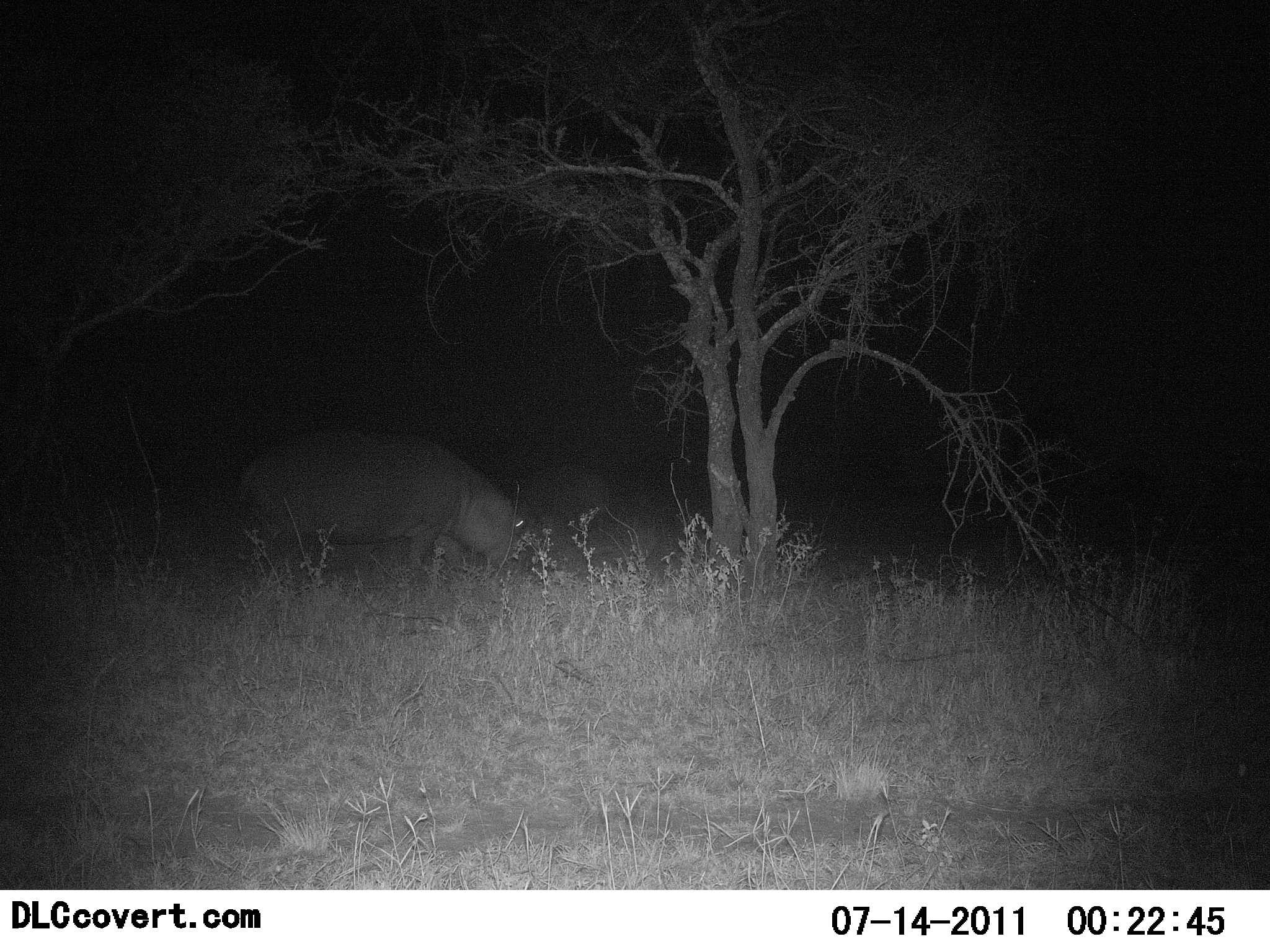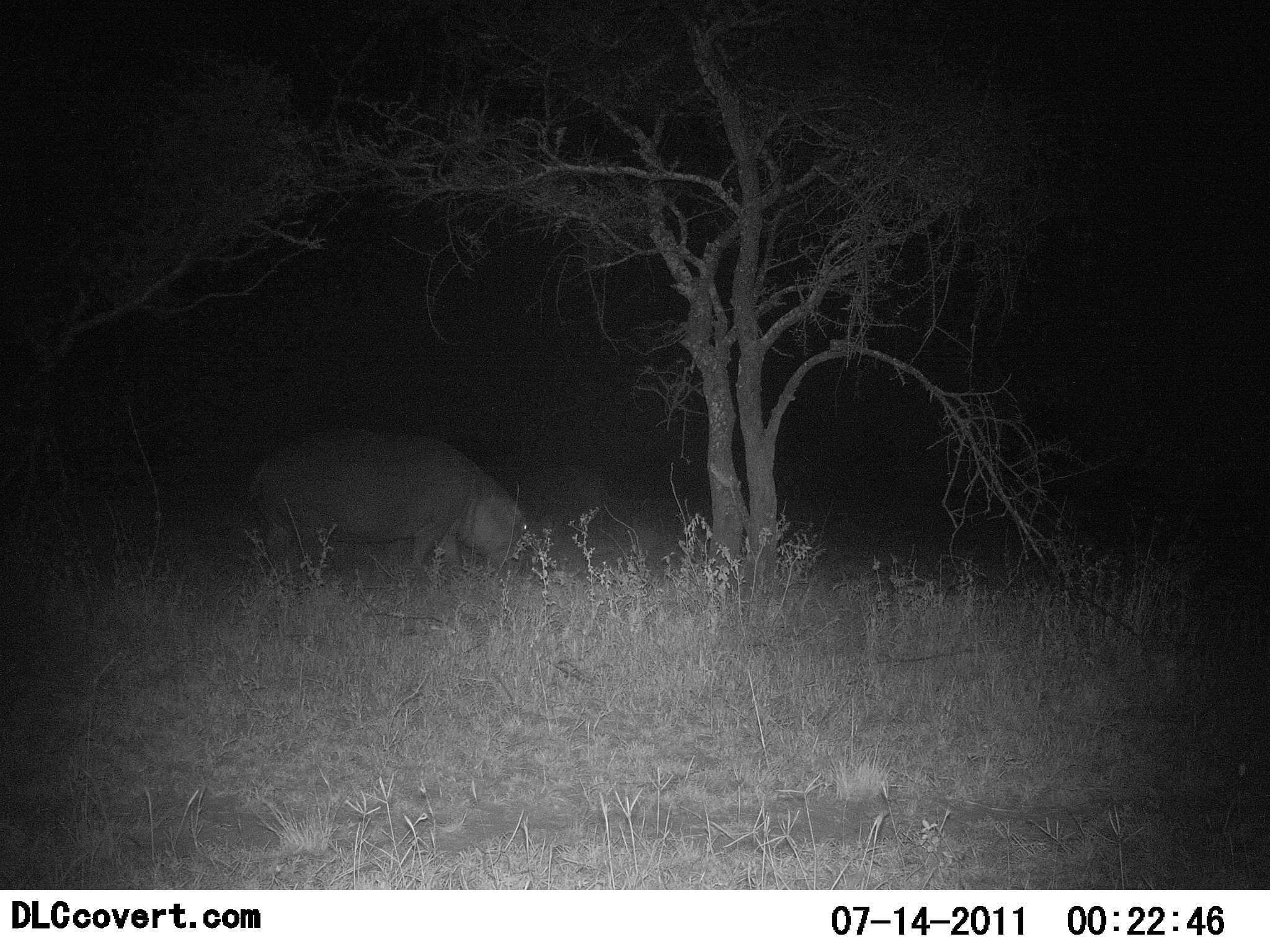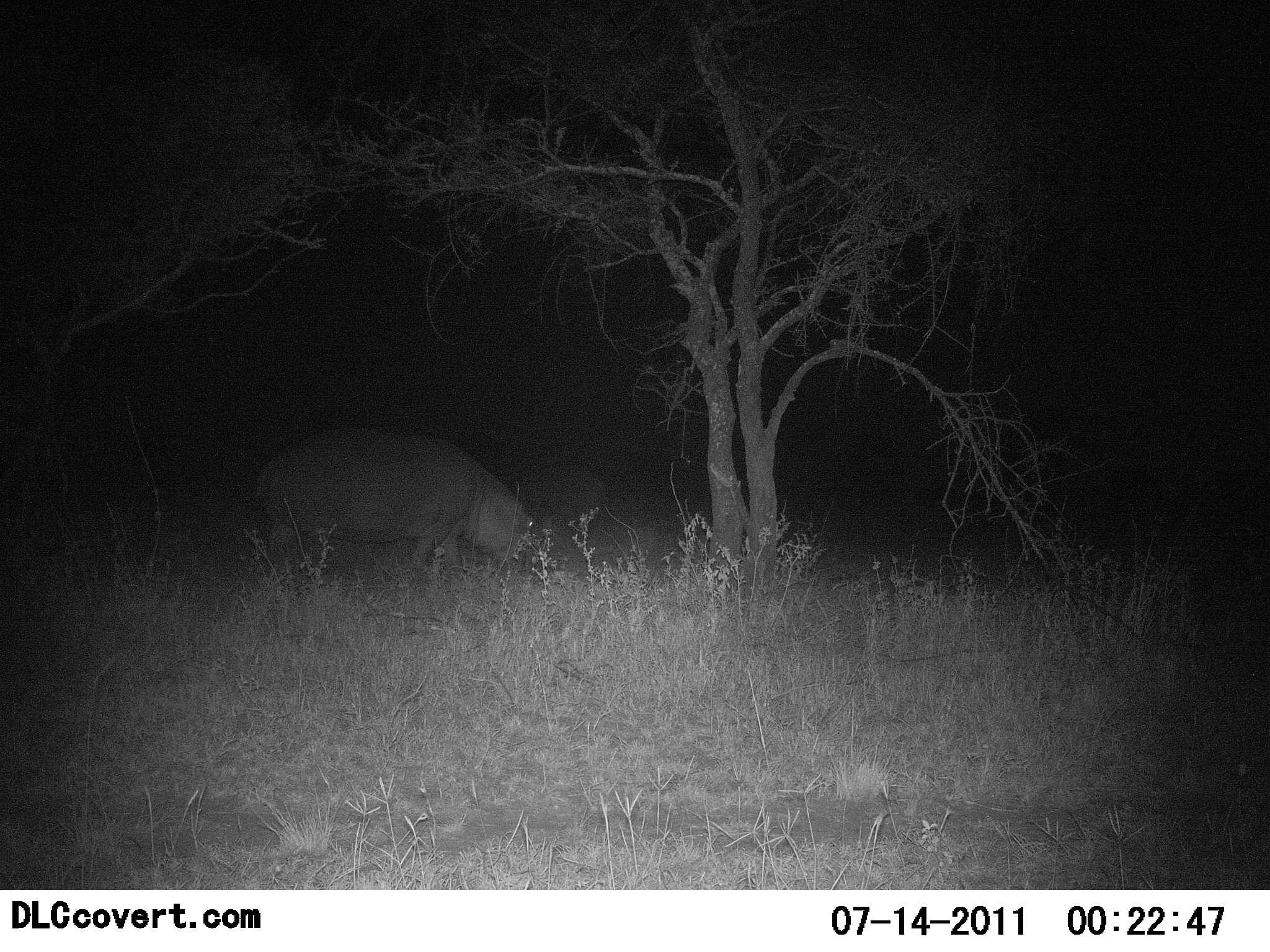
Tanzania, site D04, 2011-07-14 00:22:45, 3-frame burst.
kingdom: Animalia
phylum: Chordata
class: Mammalia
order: Artiodactyla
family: Hippopotamidae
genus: Hippopotamus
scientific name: Hippopotamus amphibius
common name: hippopotamus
Hippopotamus (Hippopotamus amphibius), count 1. Behavior (volunteer vote fractions): standing 36%, resting 0%, moving 9%, interacting 0%. Young present (vote fraction): 0%. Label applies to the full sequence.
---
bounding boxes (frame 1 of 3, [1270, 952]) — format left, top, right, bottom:
animal: 225, 422, 544, 580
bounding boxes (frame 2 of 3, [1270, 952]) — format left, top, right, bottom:
animal: 244, 422, 543, 619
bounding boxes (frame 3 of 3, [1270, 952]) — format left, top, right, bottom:
animal: 261, 413, 552, 593